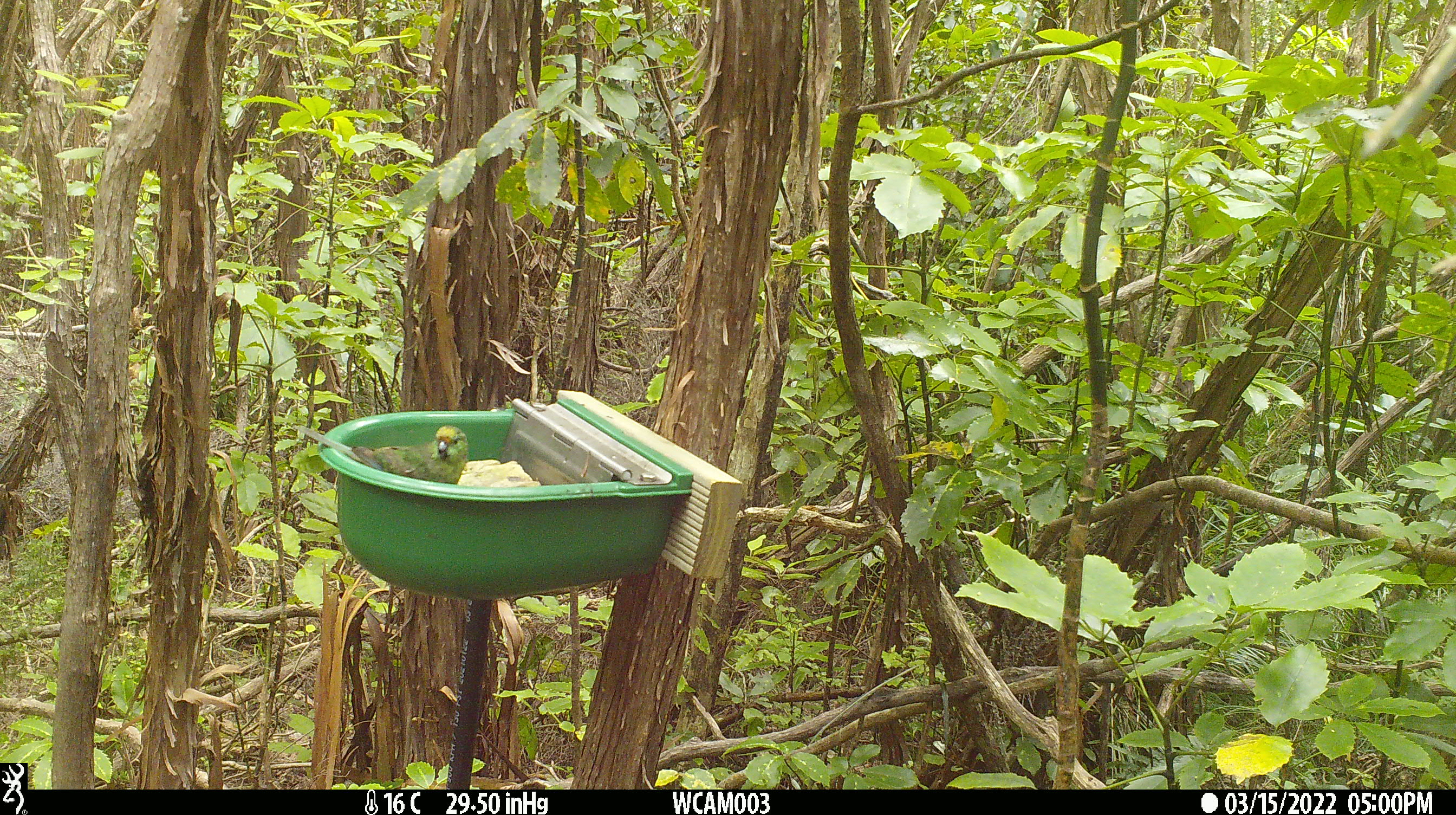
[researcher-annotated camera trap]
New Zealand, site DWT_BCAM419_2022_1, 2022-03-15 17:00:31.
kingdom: Animalia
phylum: Chordata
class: Aves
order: Psittaciformes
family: Psittaculidae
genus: Cyanoramphus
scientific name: Cyanoramphus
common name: parakeet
Parakeet (Cyanoramphus).